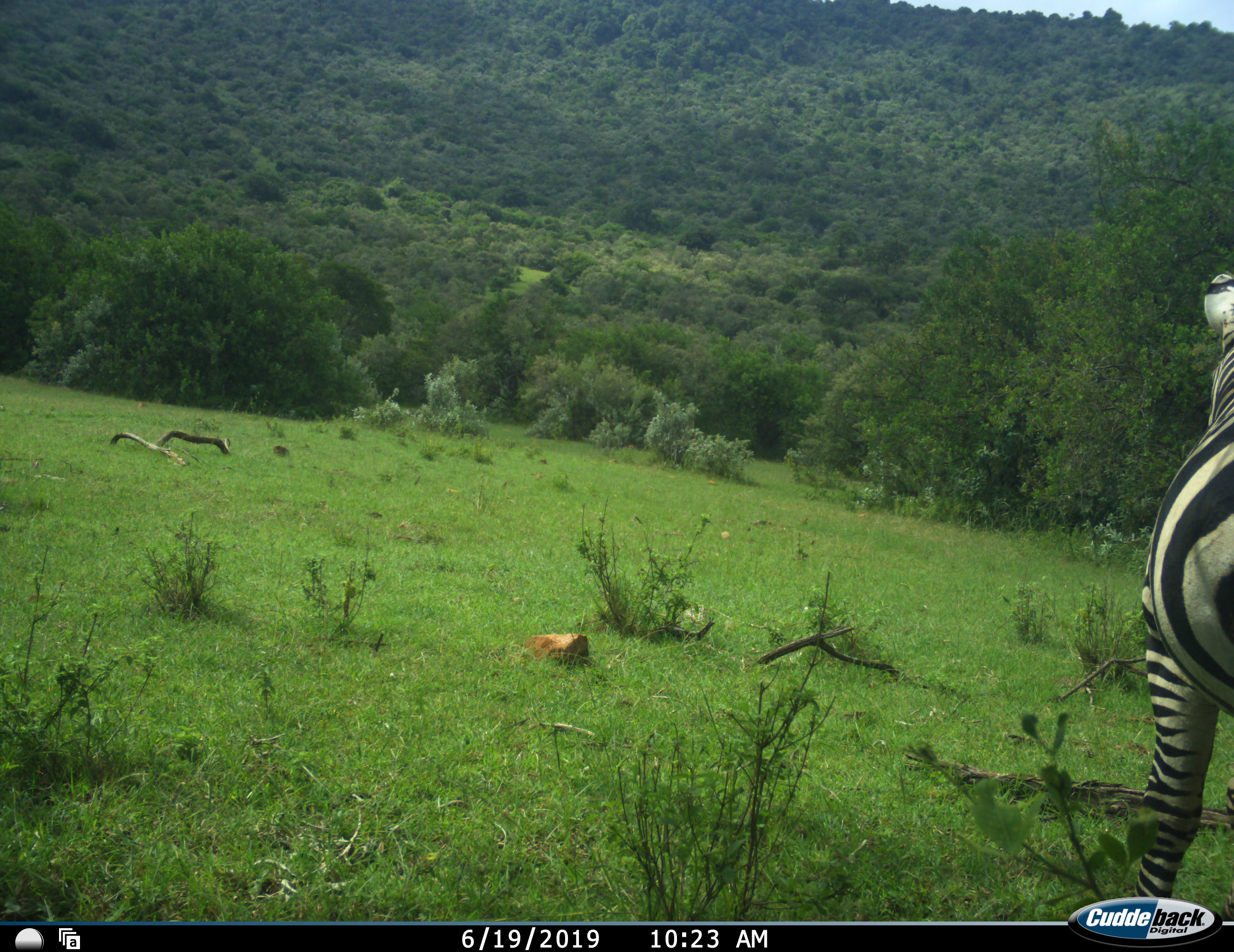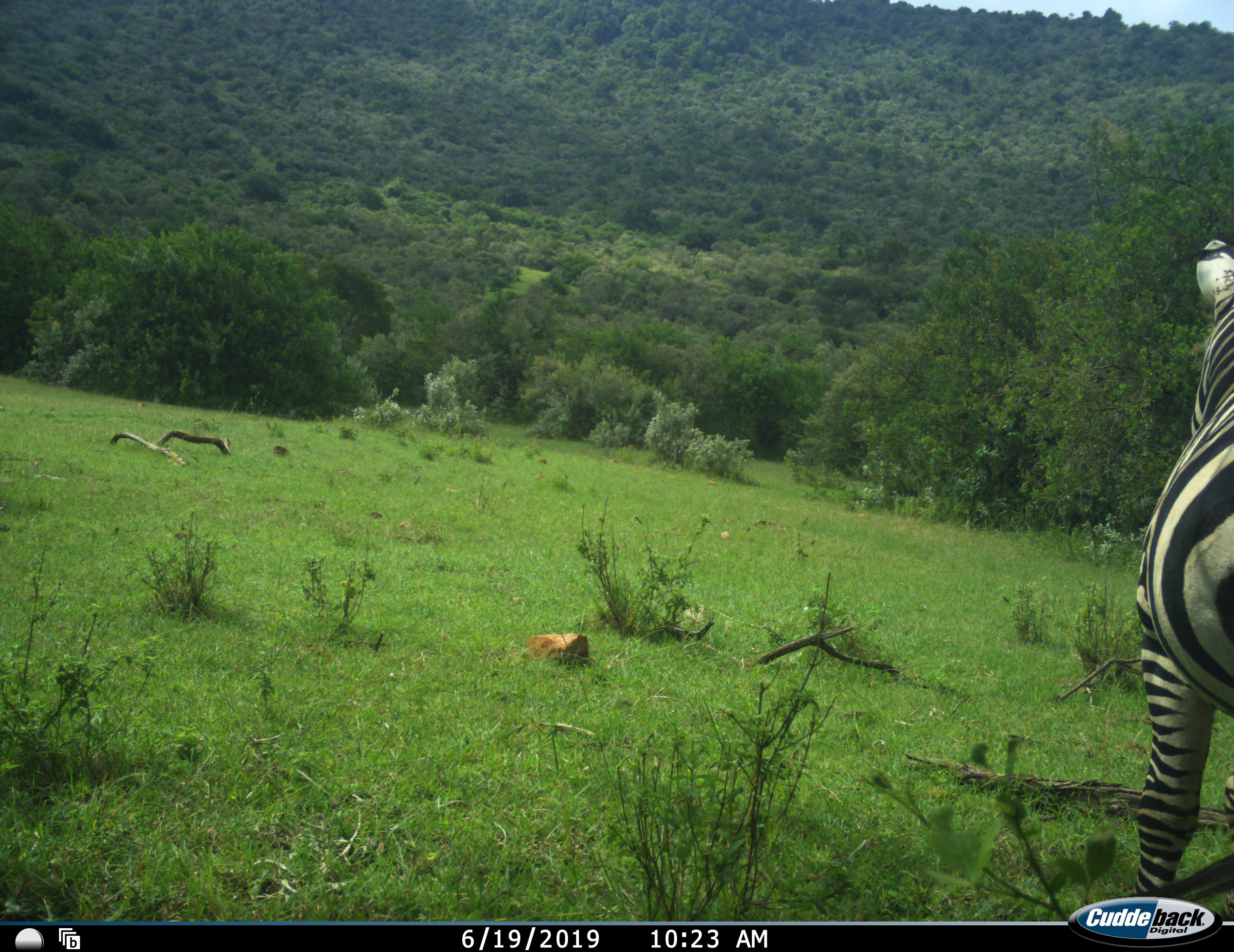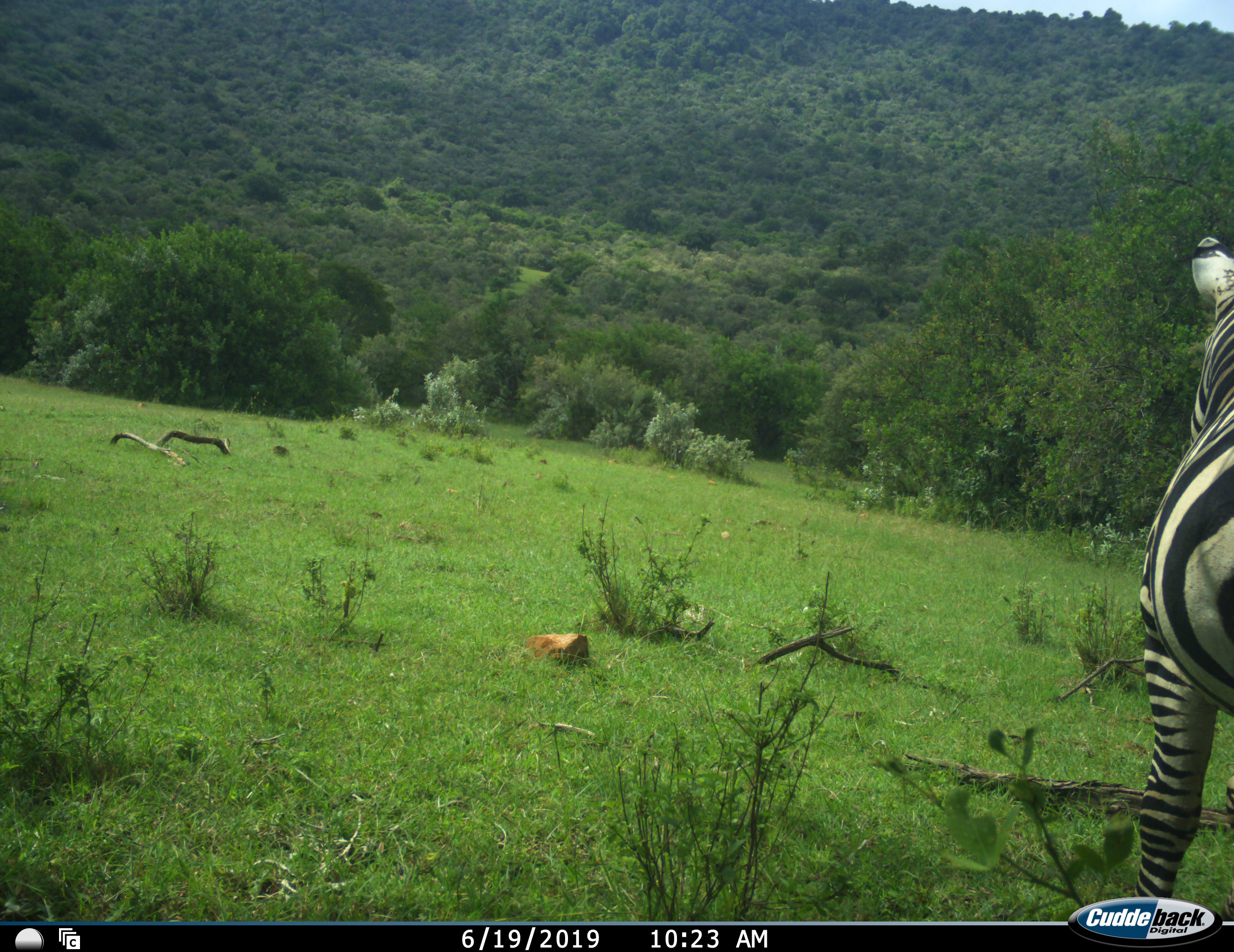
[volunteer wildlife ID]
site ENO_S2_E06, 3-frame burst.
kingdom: Animalia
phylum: Chordata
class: Mammalia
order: Perissodactyla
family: Equidae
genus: Equus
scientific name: Equus quagga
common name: plains zebra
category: zebraplains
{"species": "zebraplains (plains zebra) (Equus quagga)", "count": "1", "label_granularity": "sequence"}